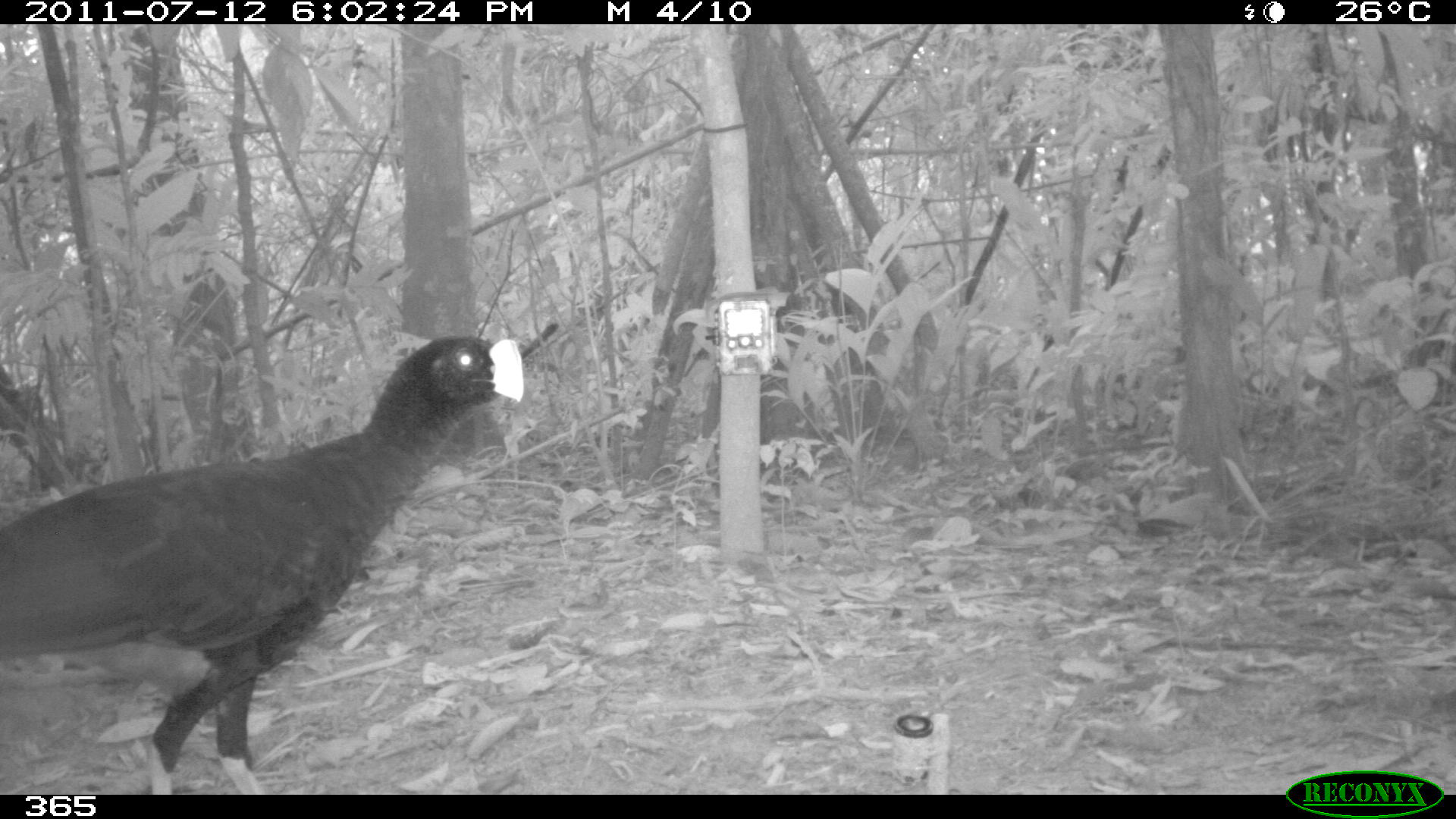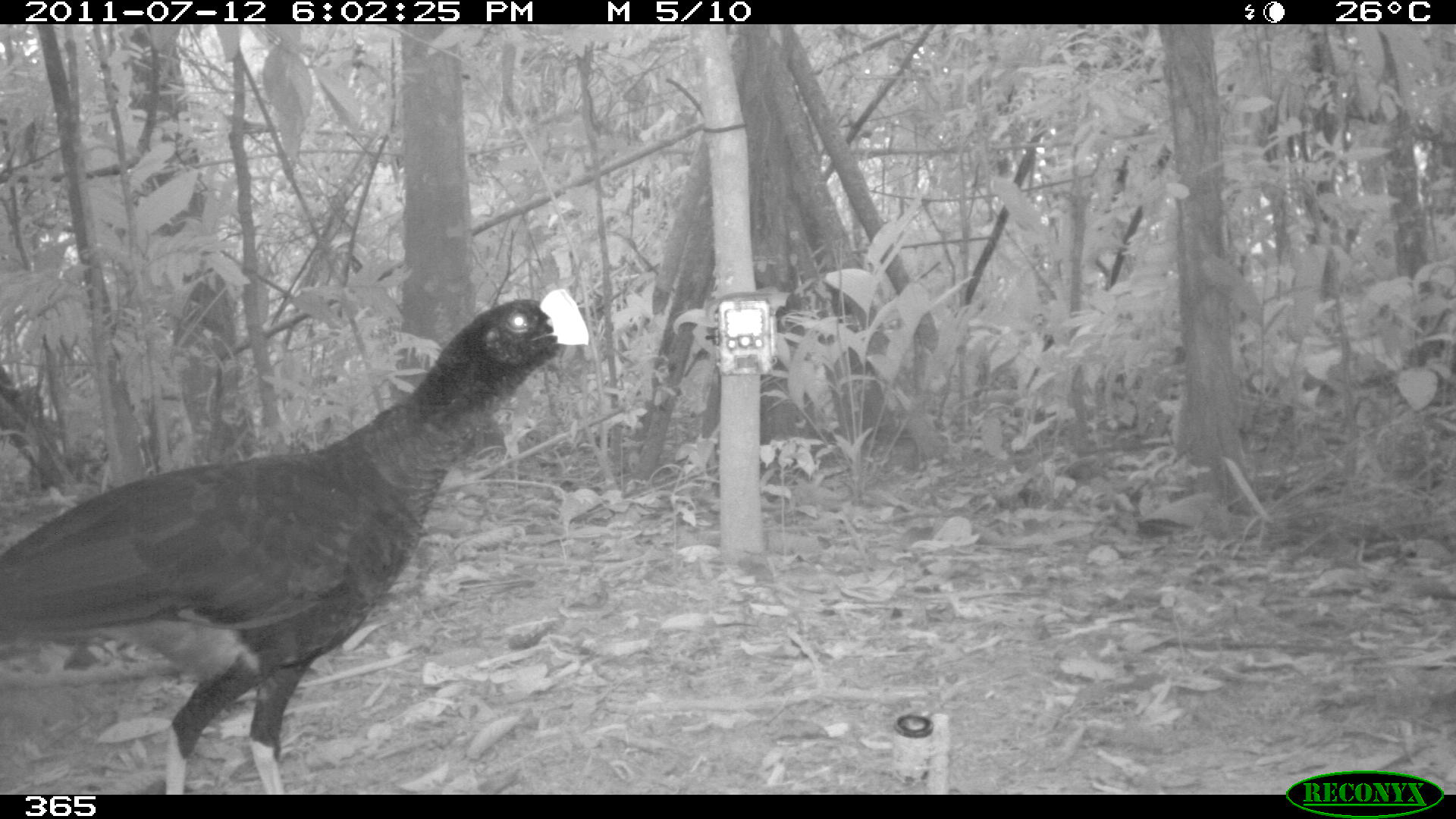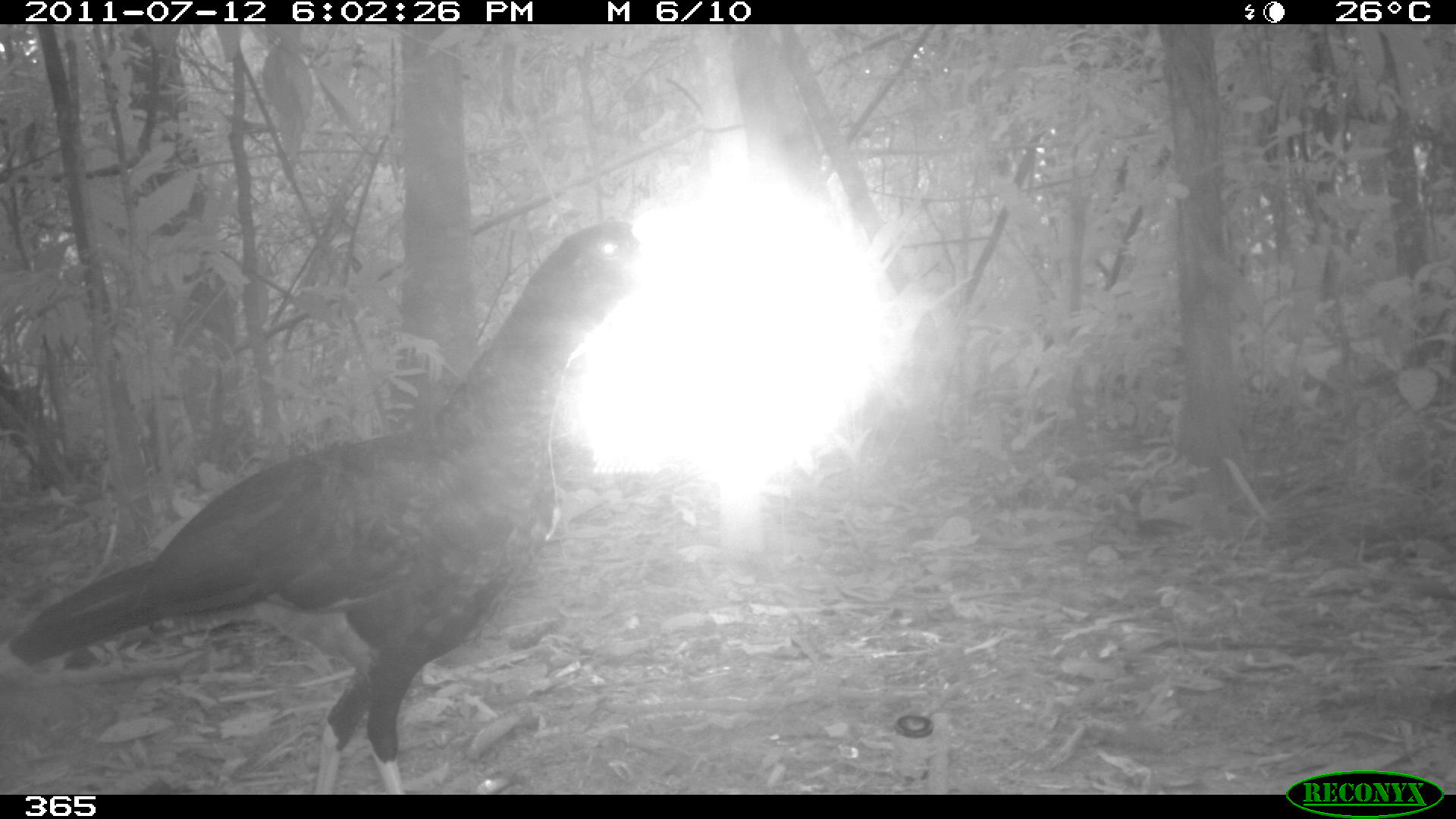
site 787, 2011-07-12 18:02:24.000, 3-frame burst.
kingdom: Animalia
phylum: Chordata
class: Aves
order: Galliformes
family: Cracidae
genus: Mitu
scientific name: Mitu tuberosum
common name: razor-billed curassow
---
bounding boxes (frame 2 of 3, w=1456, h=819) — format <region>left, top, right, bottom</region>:
mitu tuberosum: <region>0, 287, 589, 796</region>